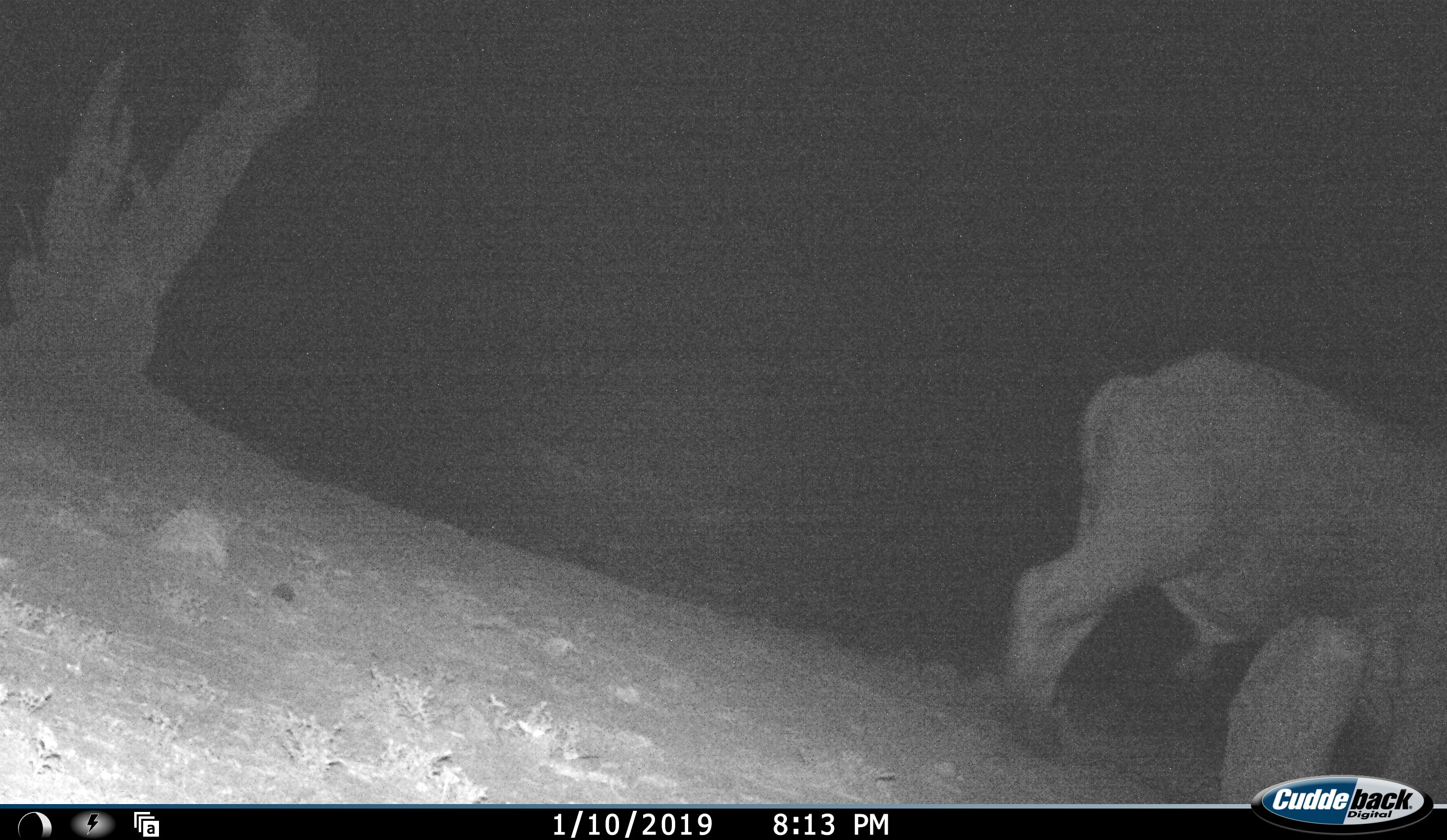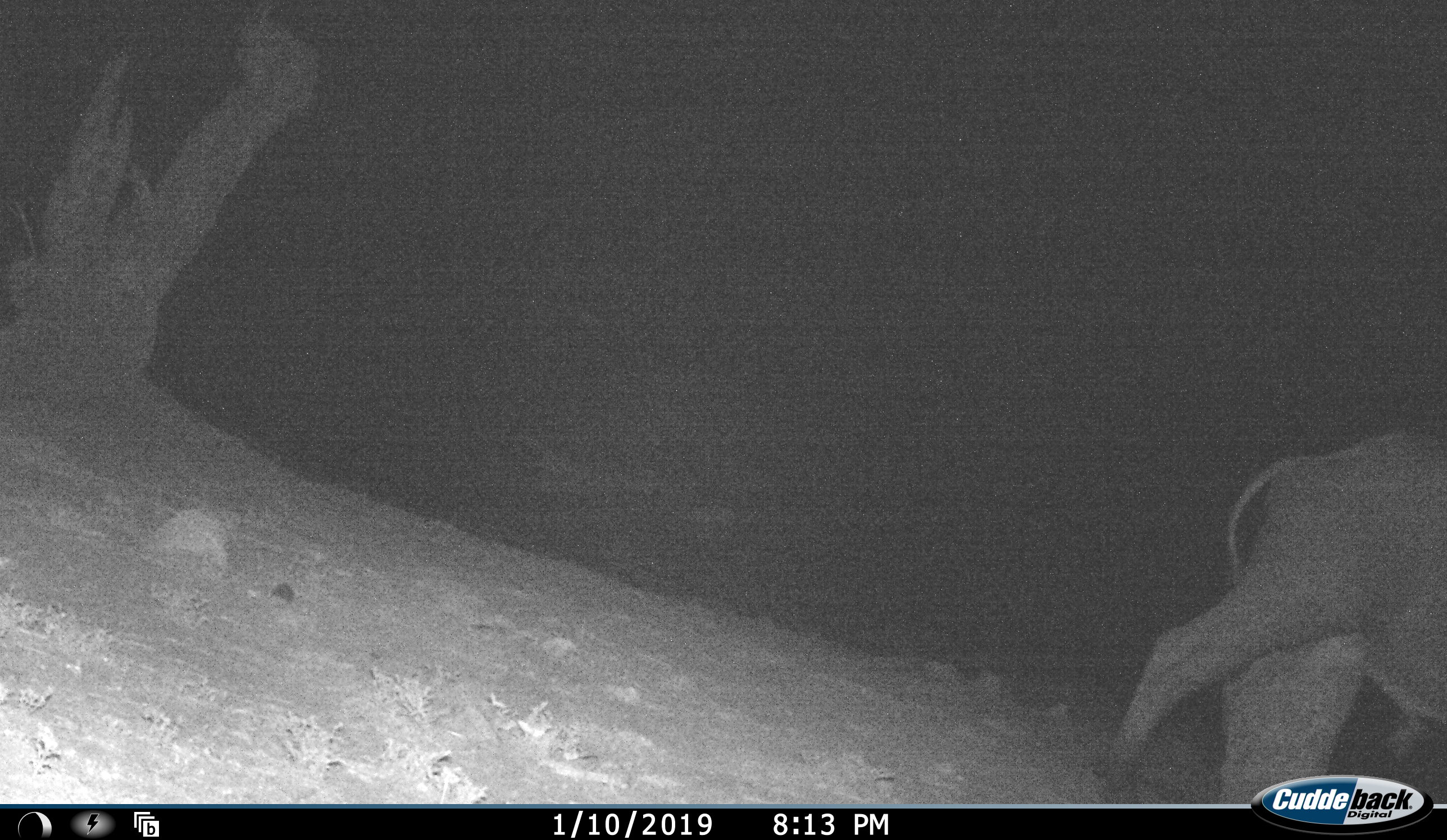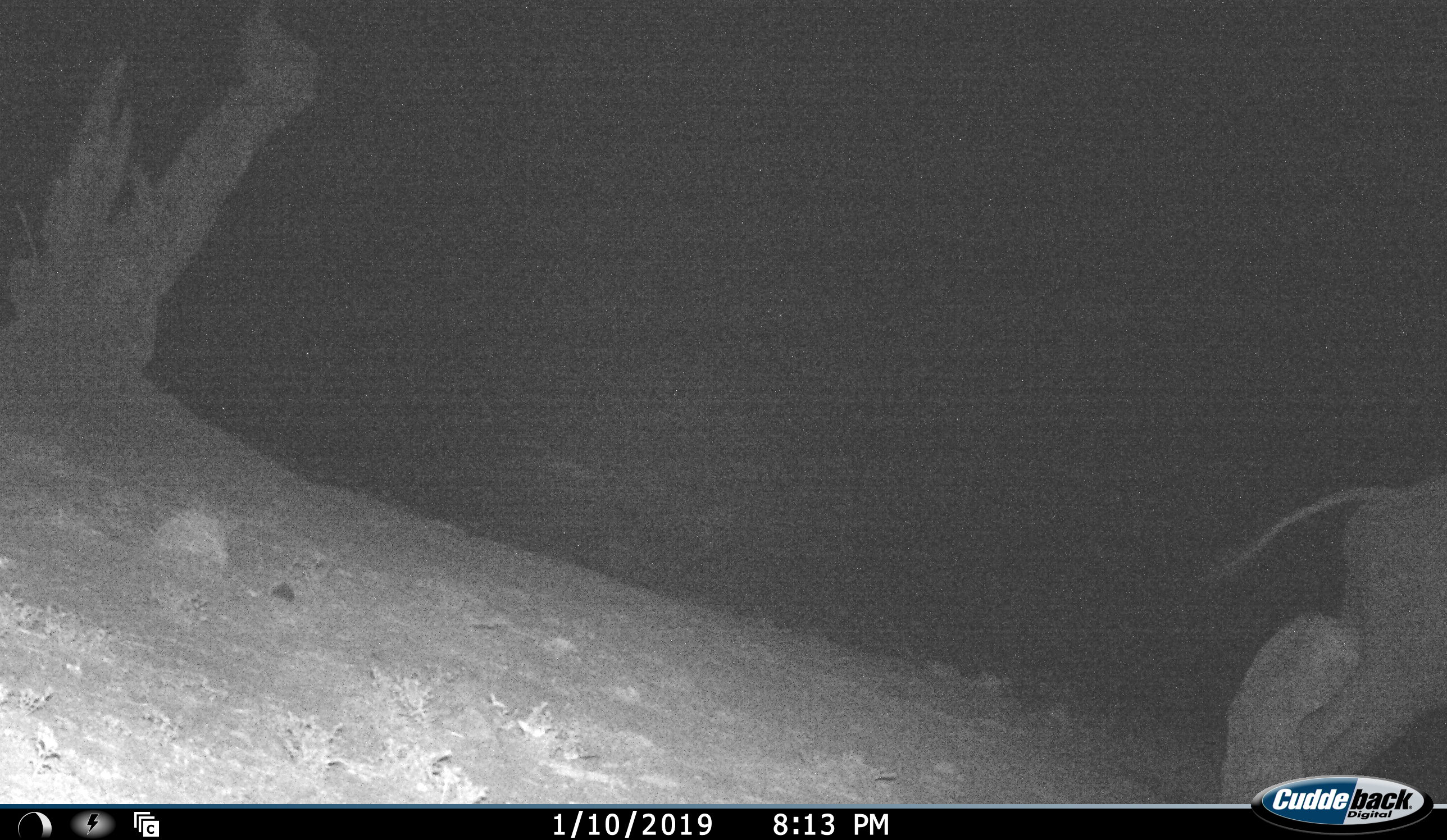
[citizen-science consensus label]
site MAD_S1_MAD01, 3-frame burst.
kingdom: Animalia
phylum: Chordata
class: Mammalia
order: Artiodactyla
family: Bovidae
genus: Syncerus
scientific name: Syncerus caffer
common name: african buffalo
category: buffalo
Buffalo (african buffalo) (Syncerus caffer), count 1. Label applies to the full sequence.